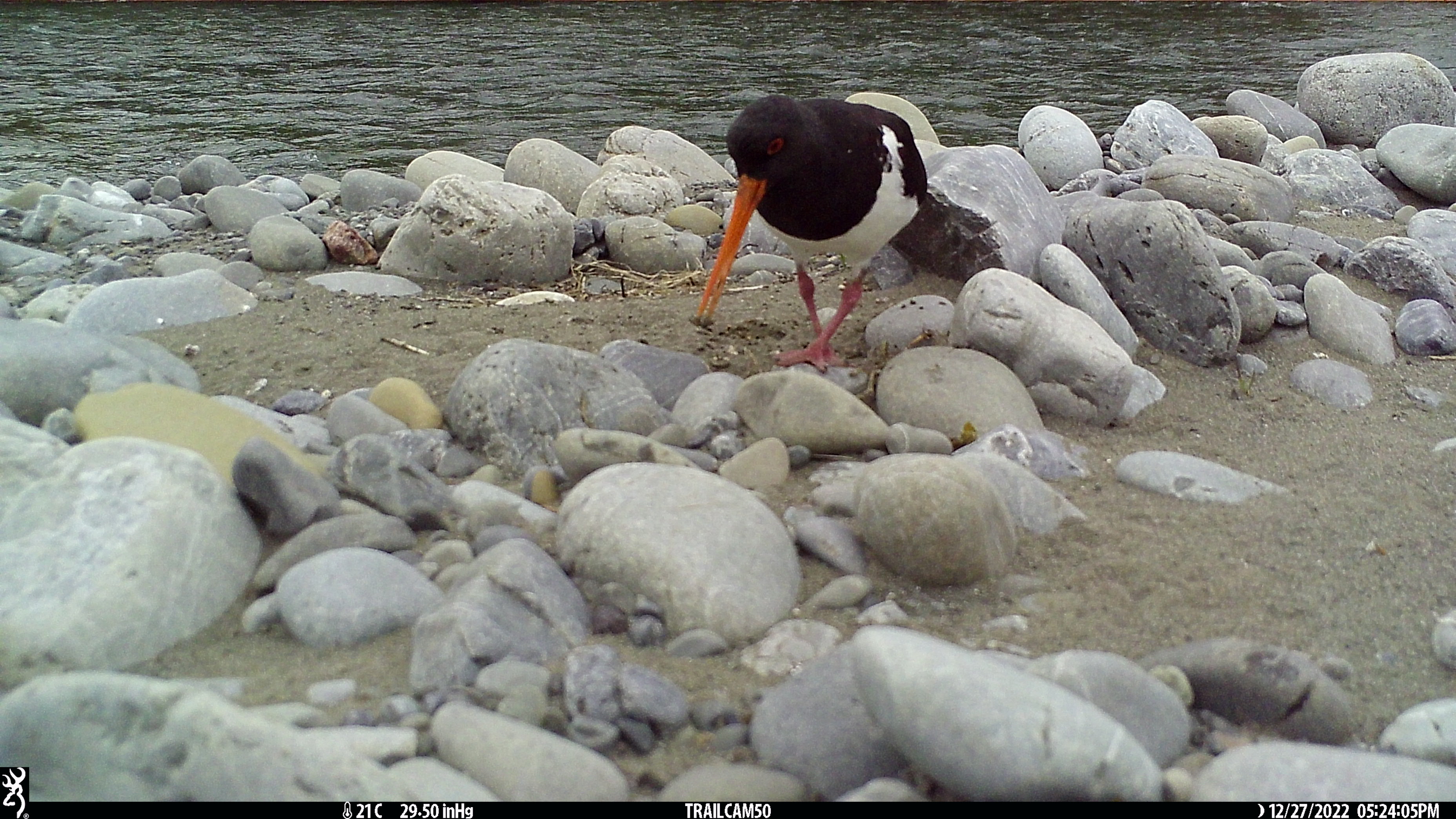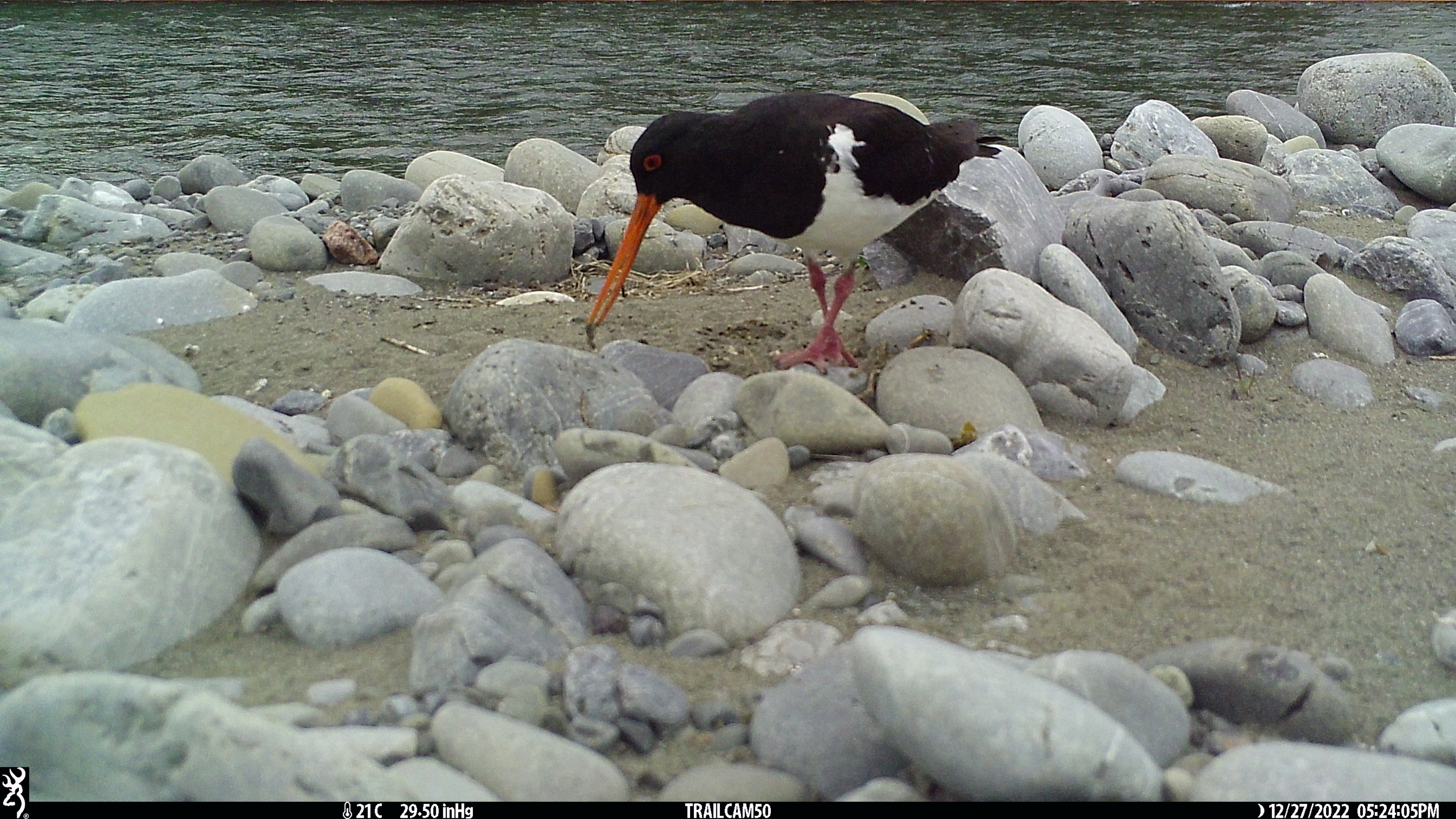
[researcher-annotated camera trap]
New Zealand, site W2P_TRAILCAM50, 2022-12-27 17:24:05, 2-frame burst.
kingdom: Animalia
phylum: Chordata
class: Aves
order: Charadriiformes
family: Haematopodidae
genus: Haematopus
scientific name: Haematopus unicolor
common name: variable oystercatcher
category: oystercatcher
Oystercatcher (variable oystercatcher) (Haematopus unicolor).